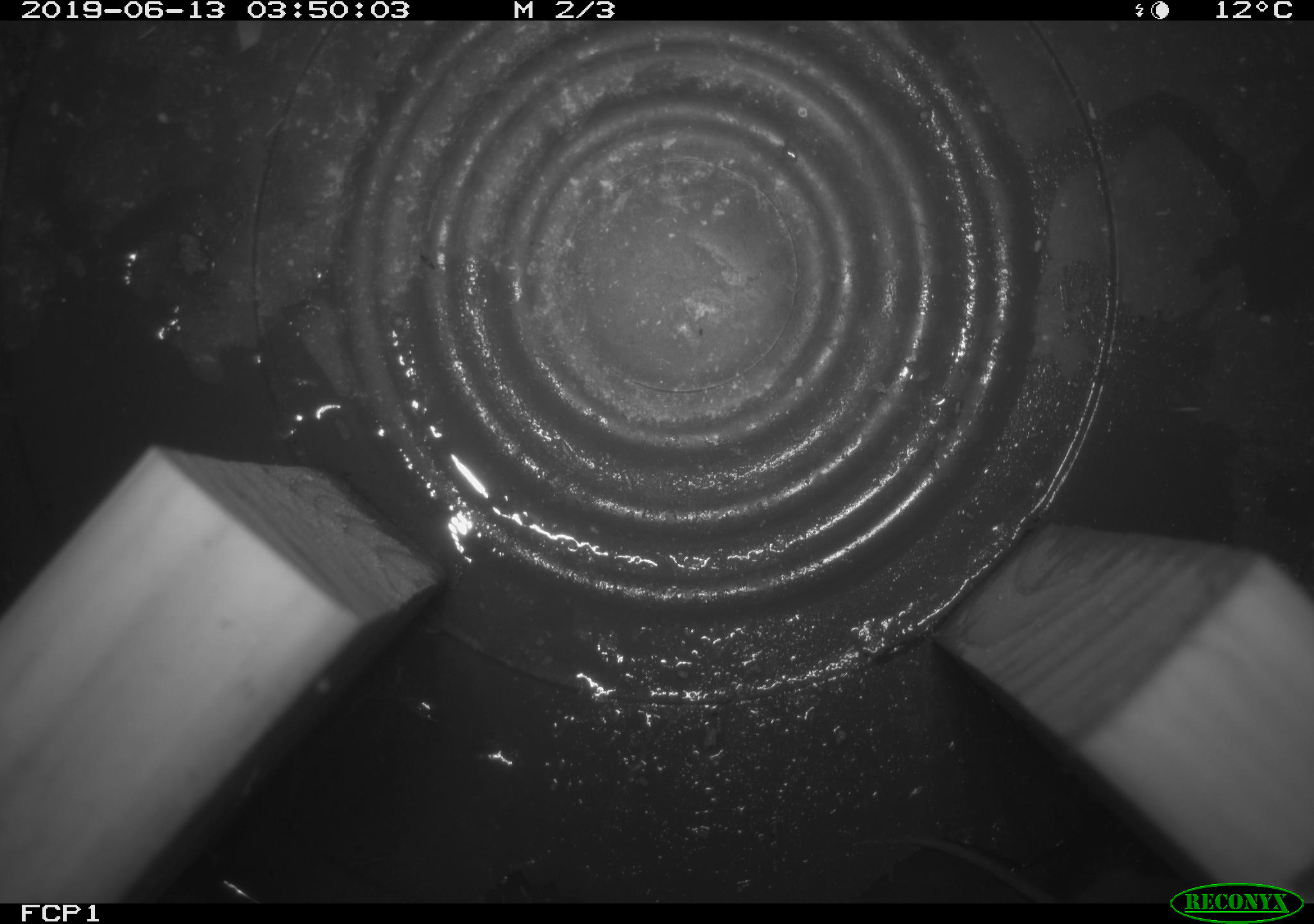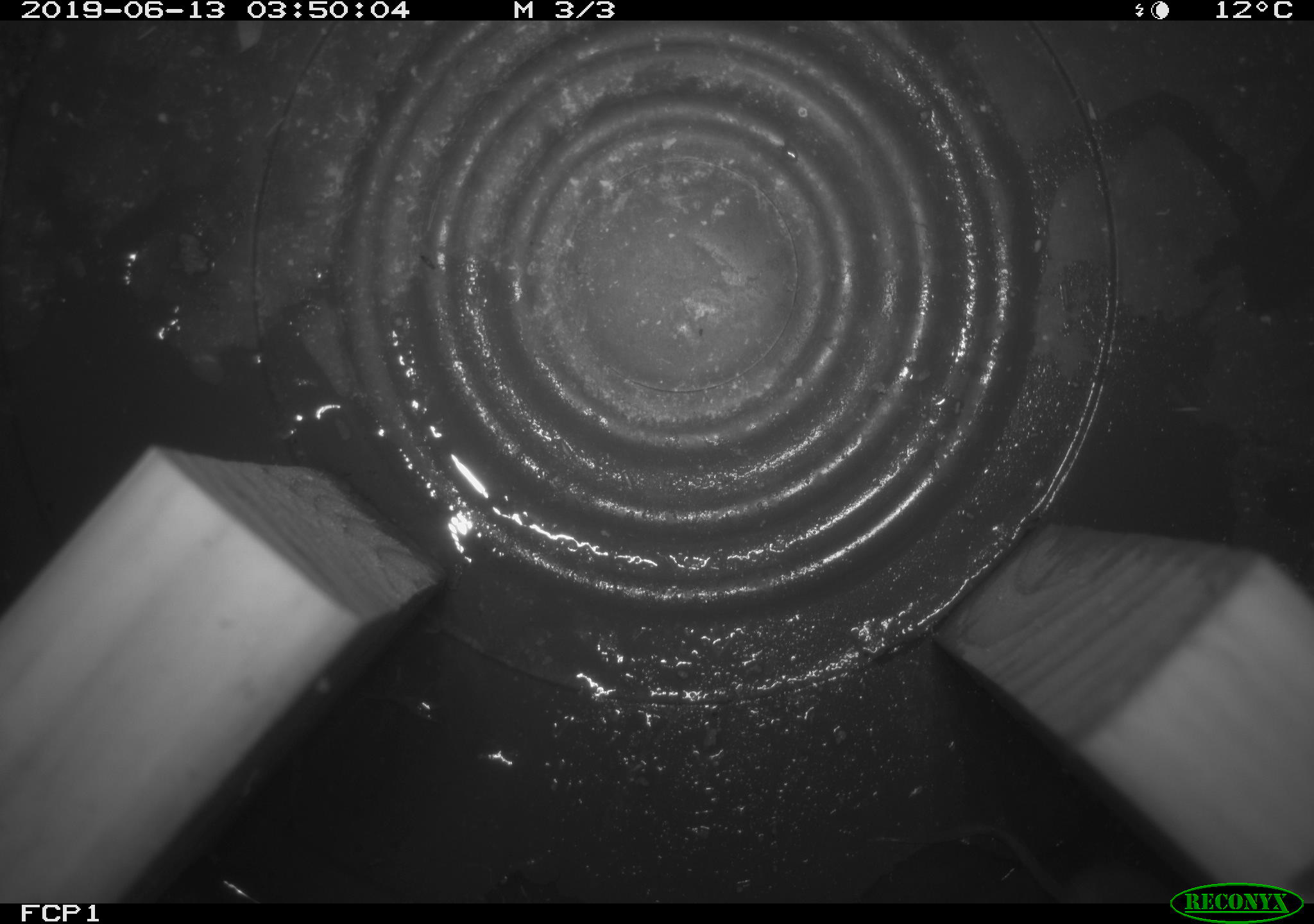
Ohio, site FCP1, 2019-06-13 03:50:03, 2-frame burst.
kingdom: Animalia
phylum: Chordata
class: Mammalia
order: Eulipotyphla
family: Soricidae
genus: Sorex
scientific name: Sorex cinereus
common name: masked shrew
Masked shrew (Sorex cinereus).